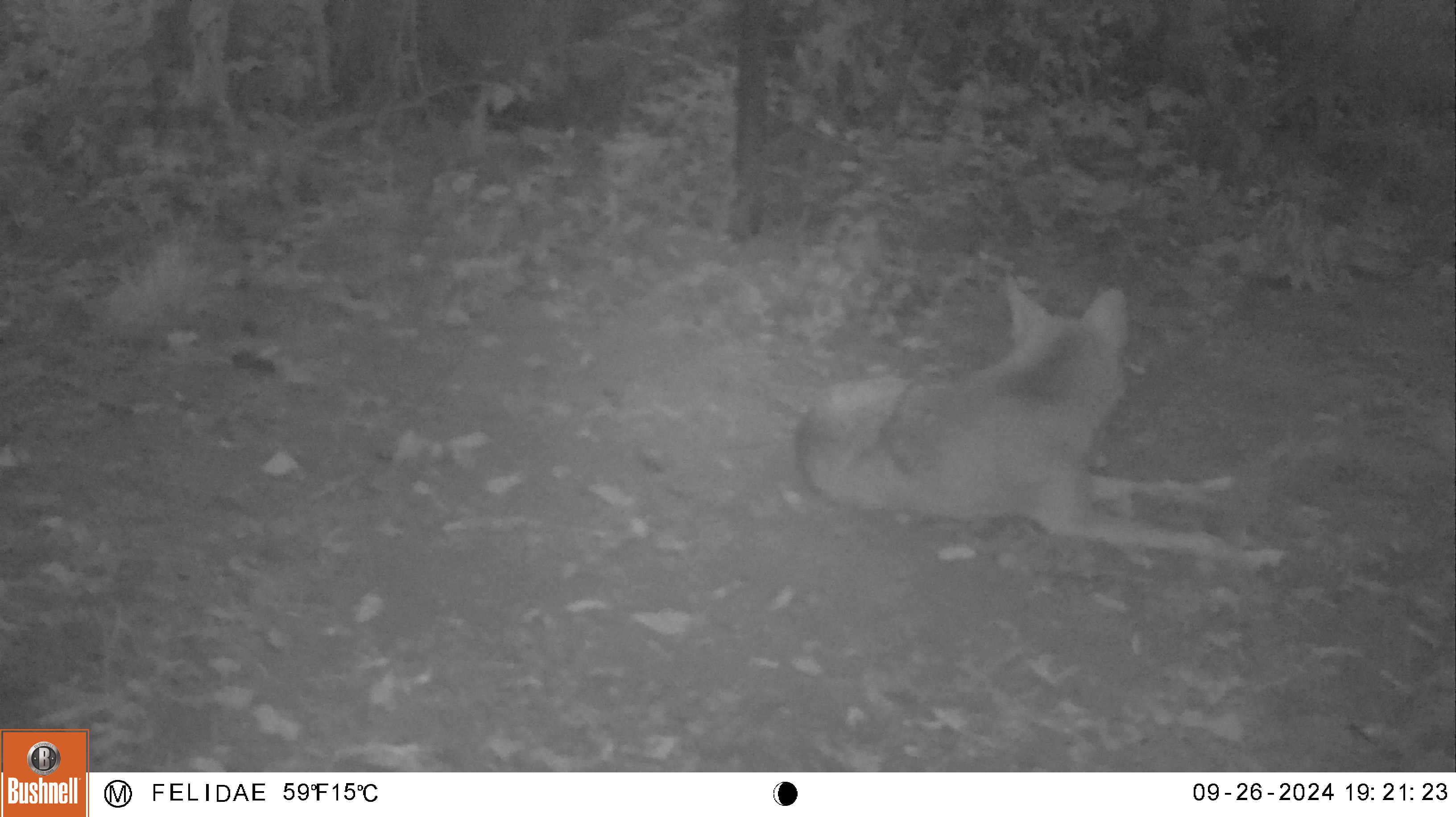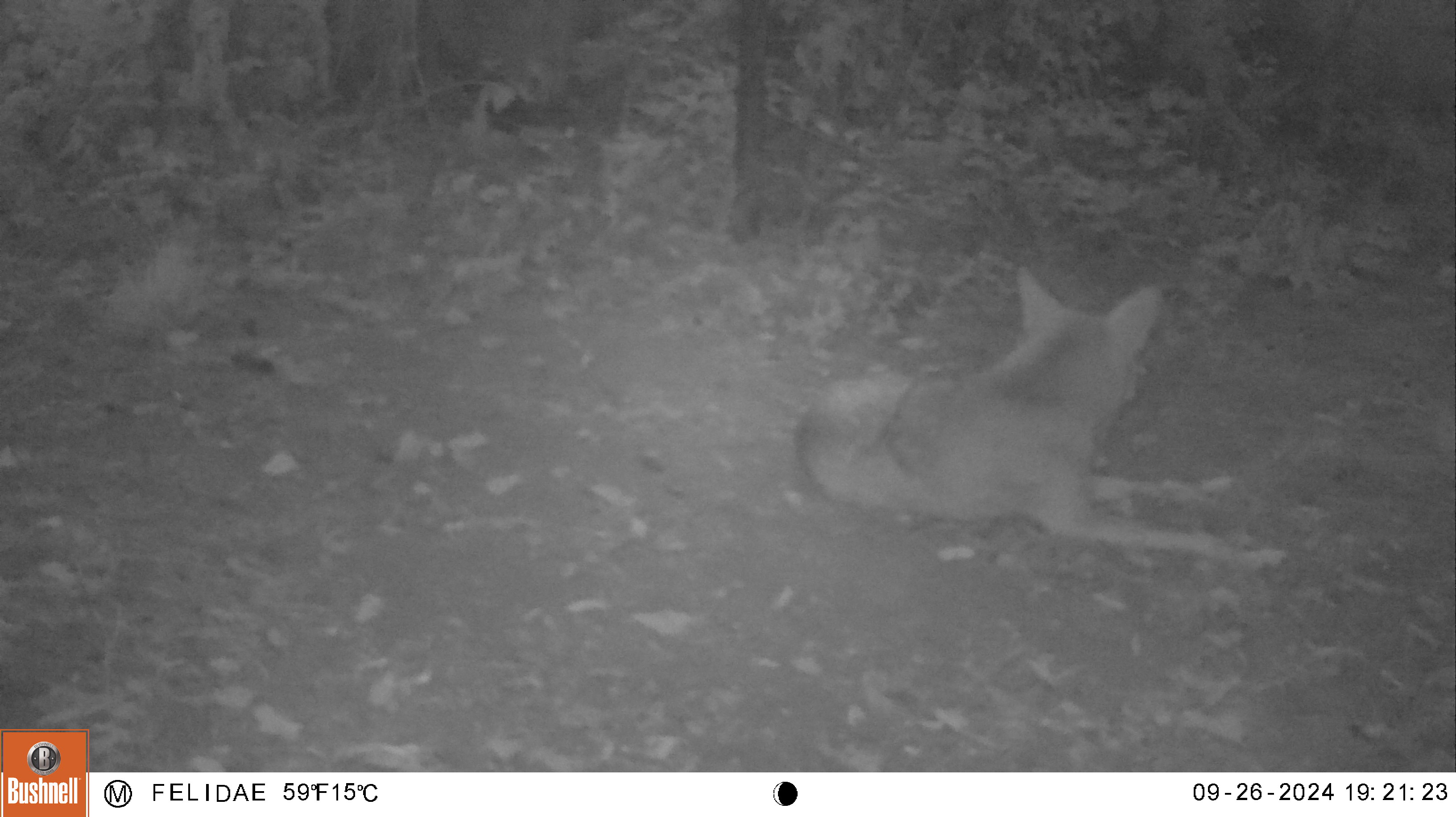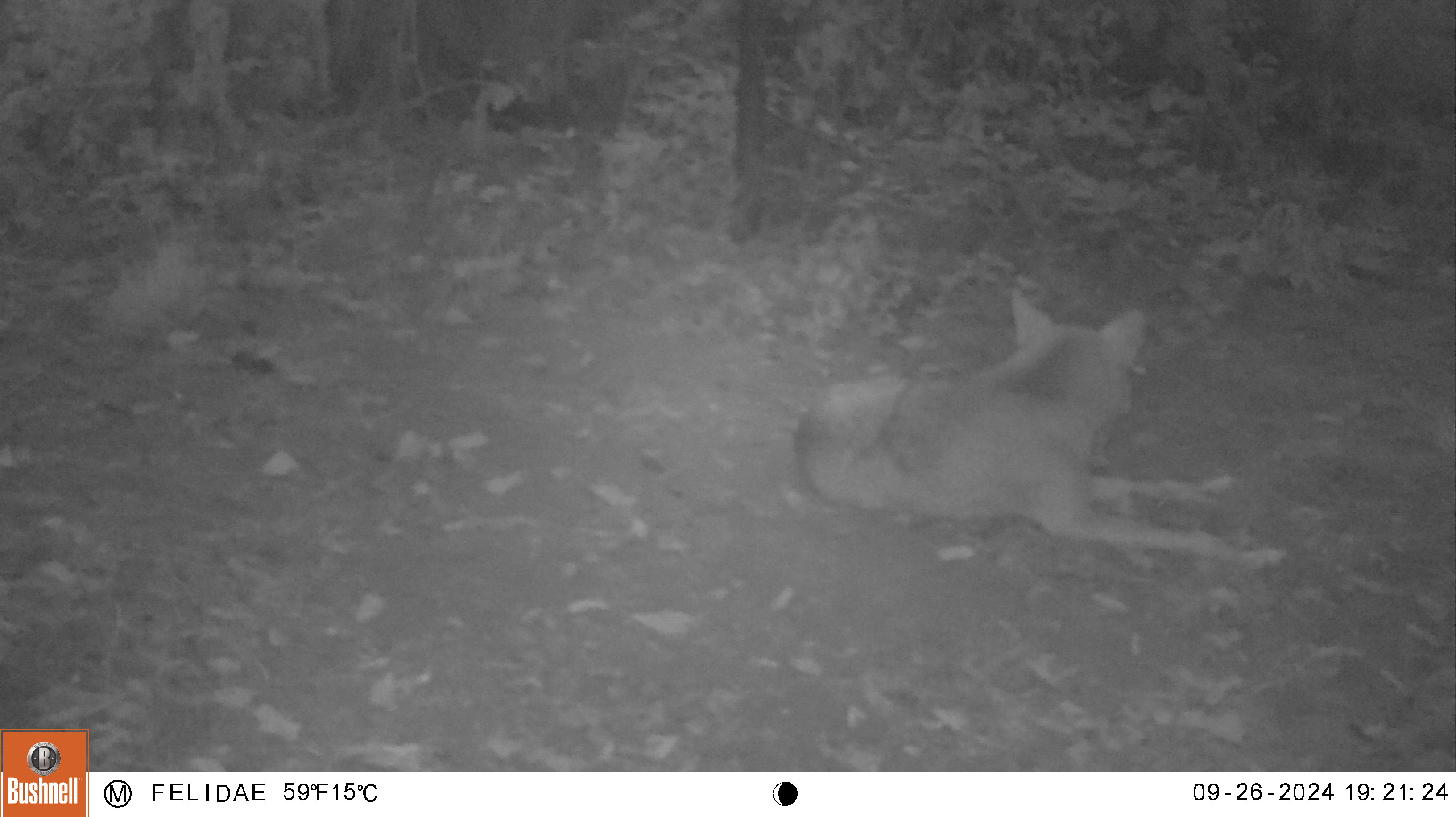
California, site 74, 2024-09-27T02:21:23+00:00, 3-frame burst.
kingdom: Animalia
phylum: Chordata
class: Mammalia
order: Carnivora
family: Canidae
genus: Canis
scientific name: Canis latrans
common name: coyote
Coyote (Canis latrans).